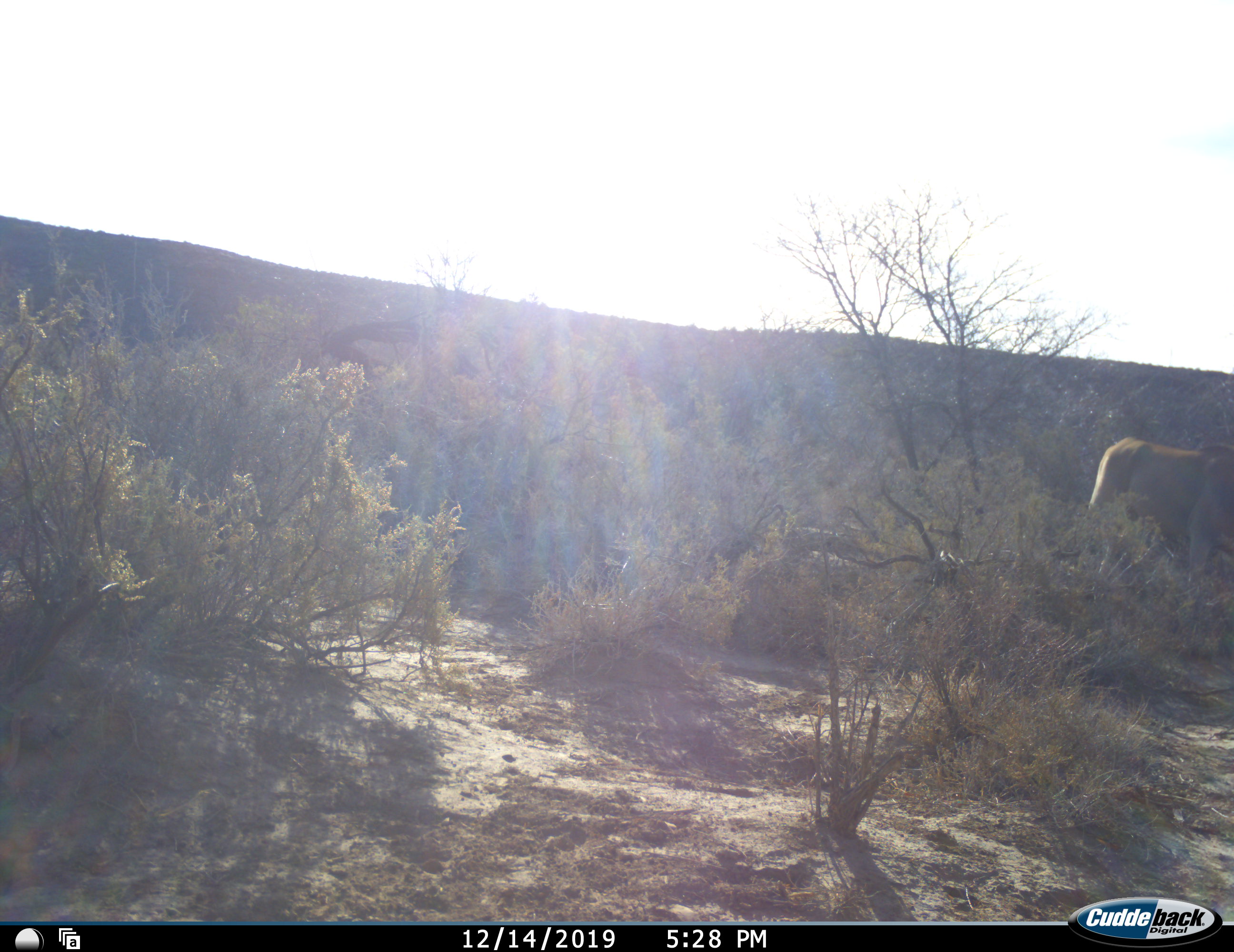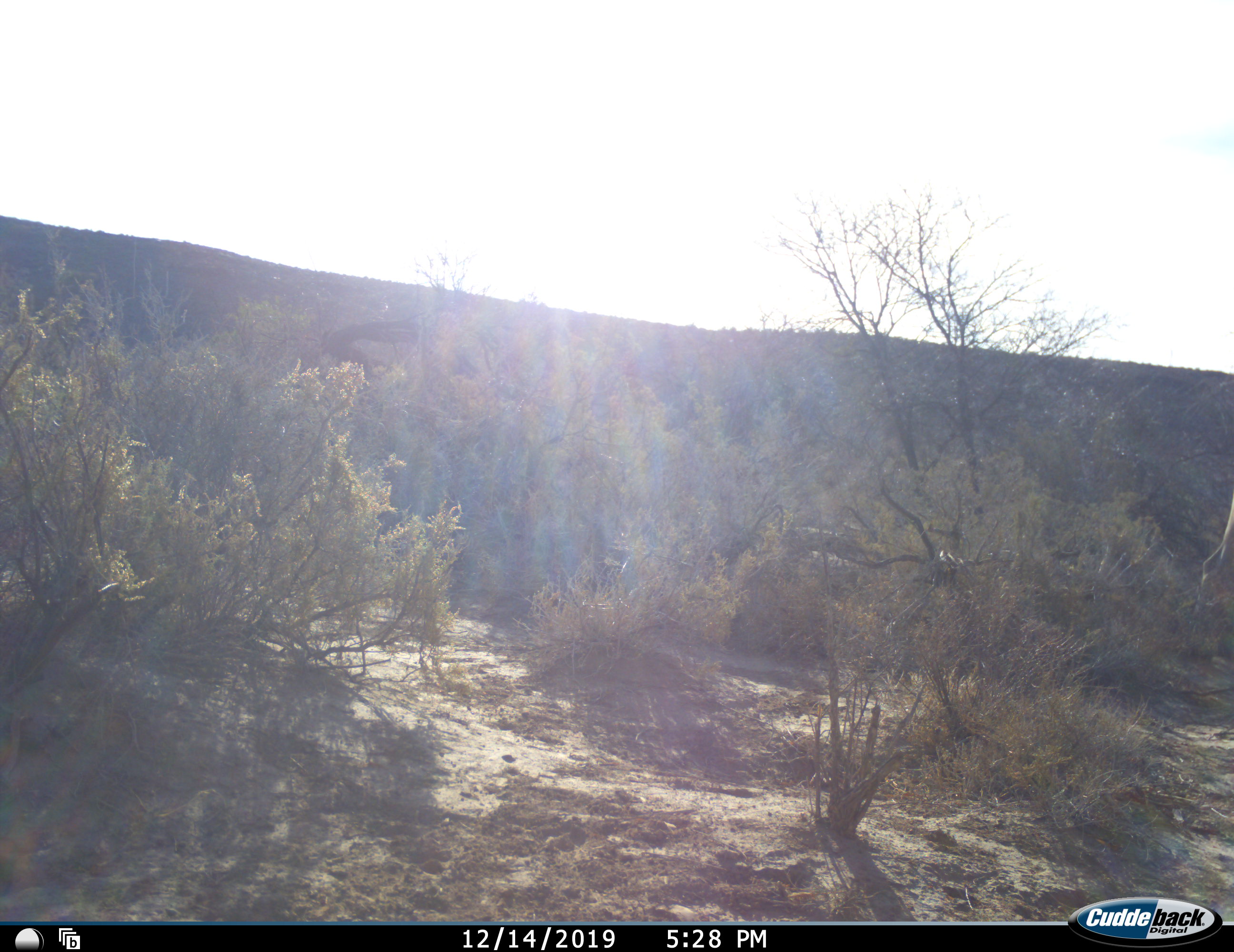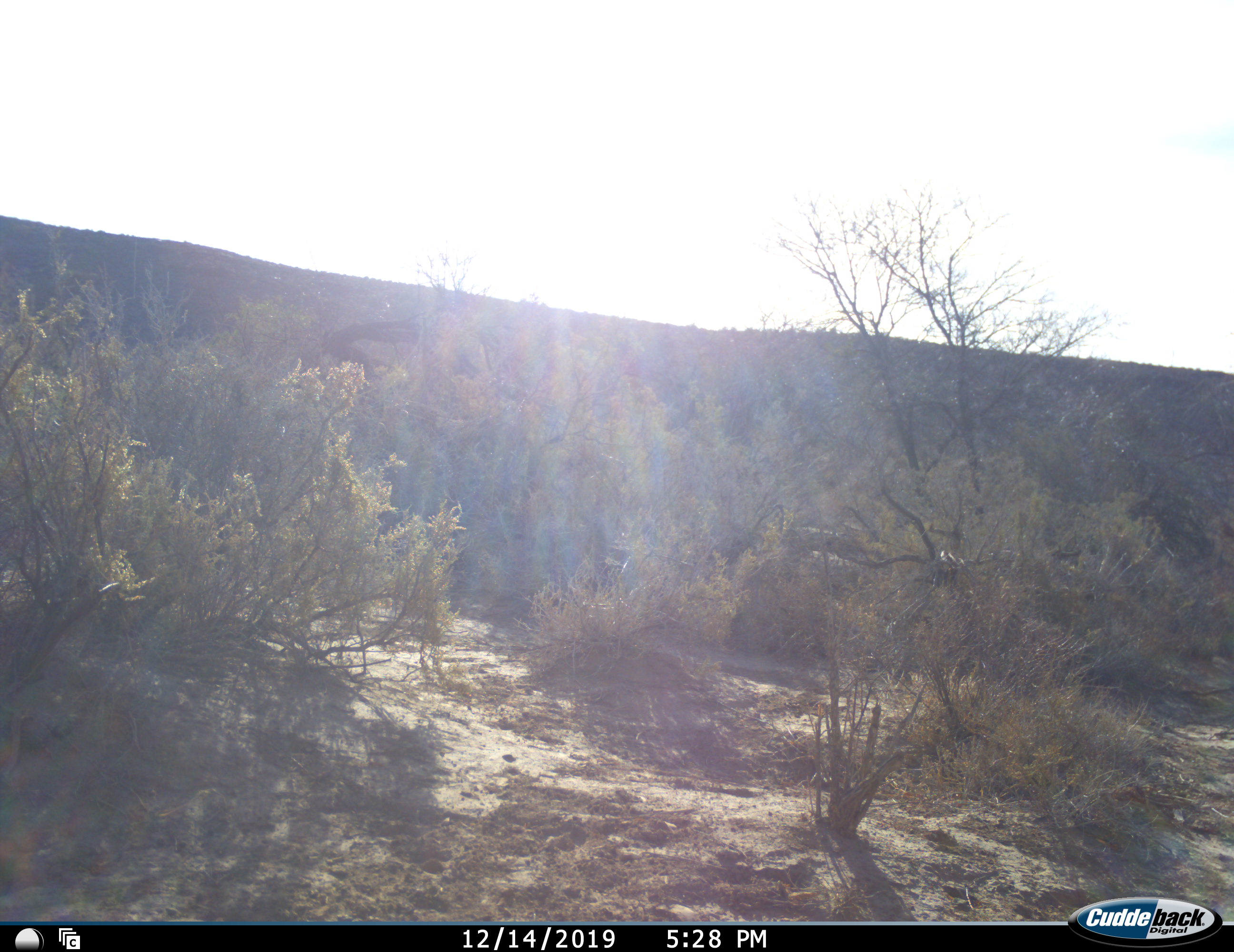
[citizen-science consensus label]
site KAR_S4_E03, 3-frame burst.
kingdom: Animalia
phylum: Chordata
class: Mammalia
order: Artiodactyla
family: Bovidae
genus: Tragelaphus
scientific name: Tragelaphus oryx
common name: eland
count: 1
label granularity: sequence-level